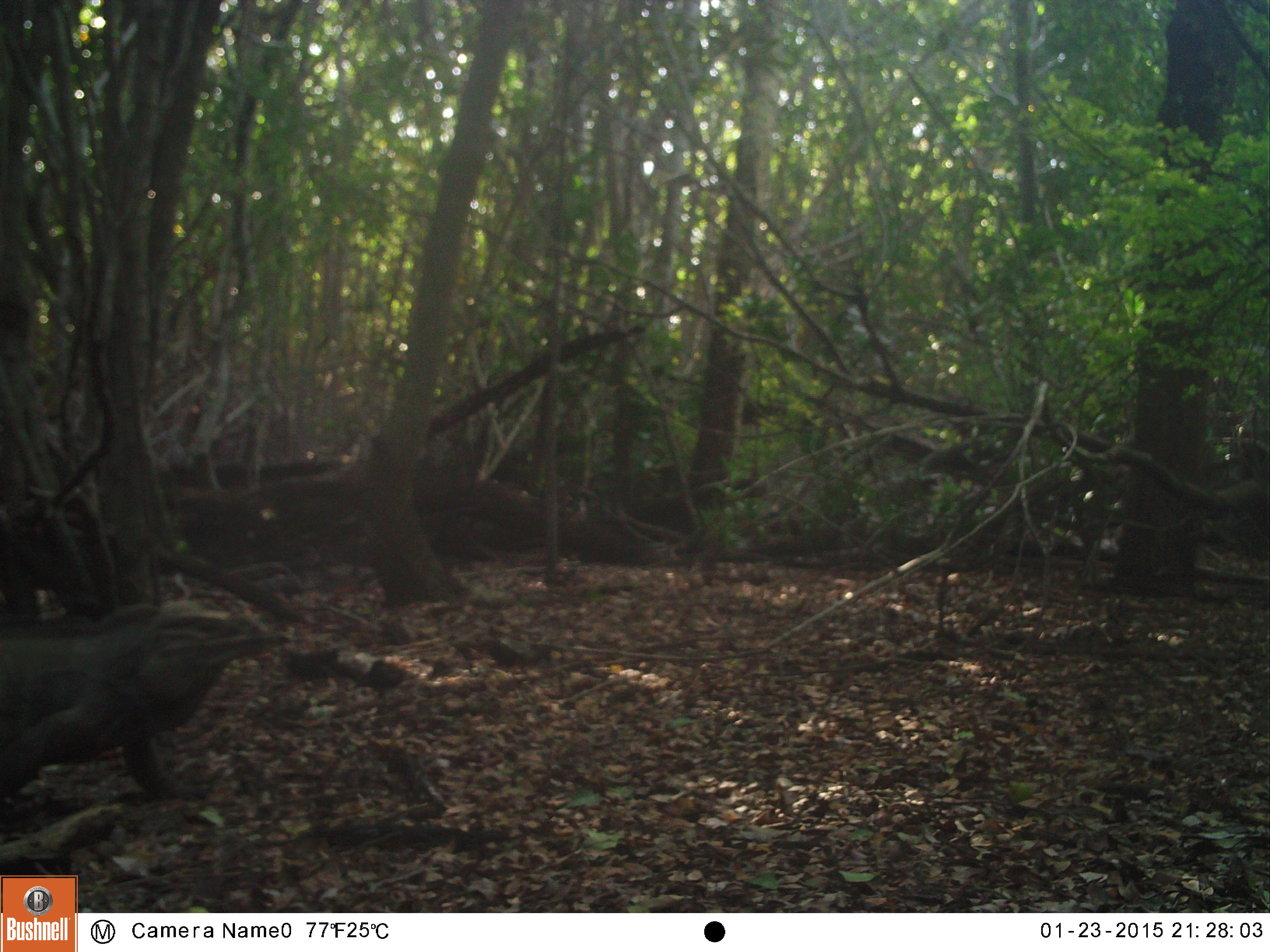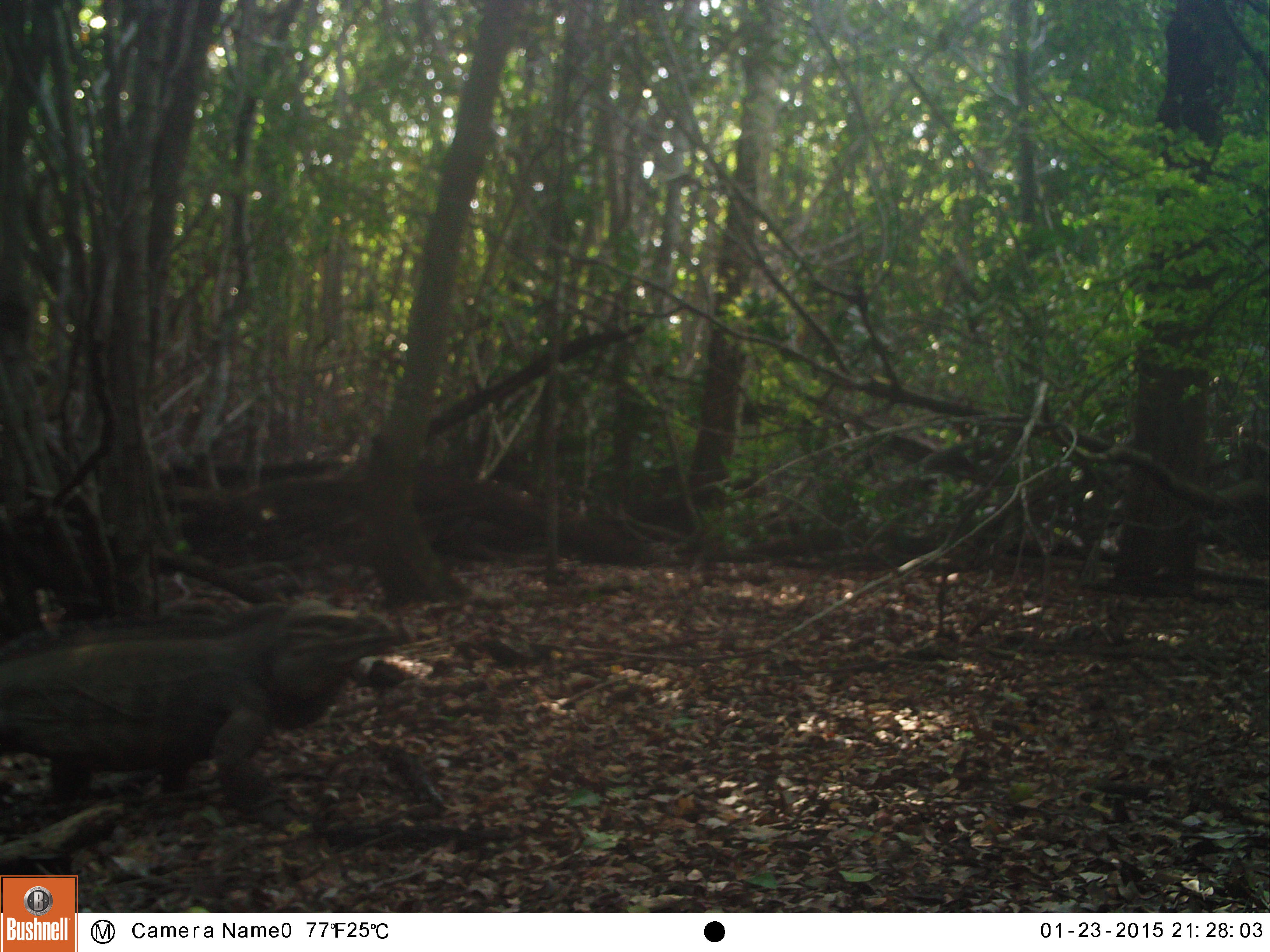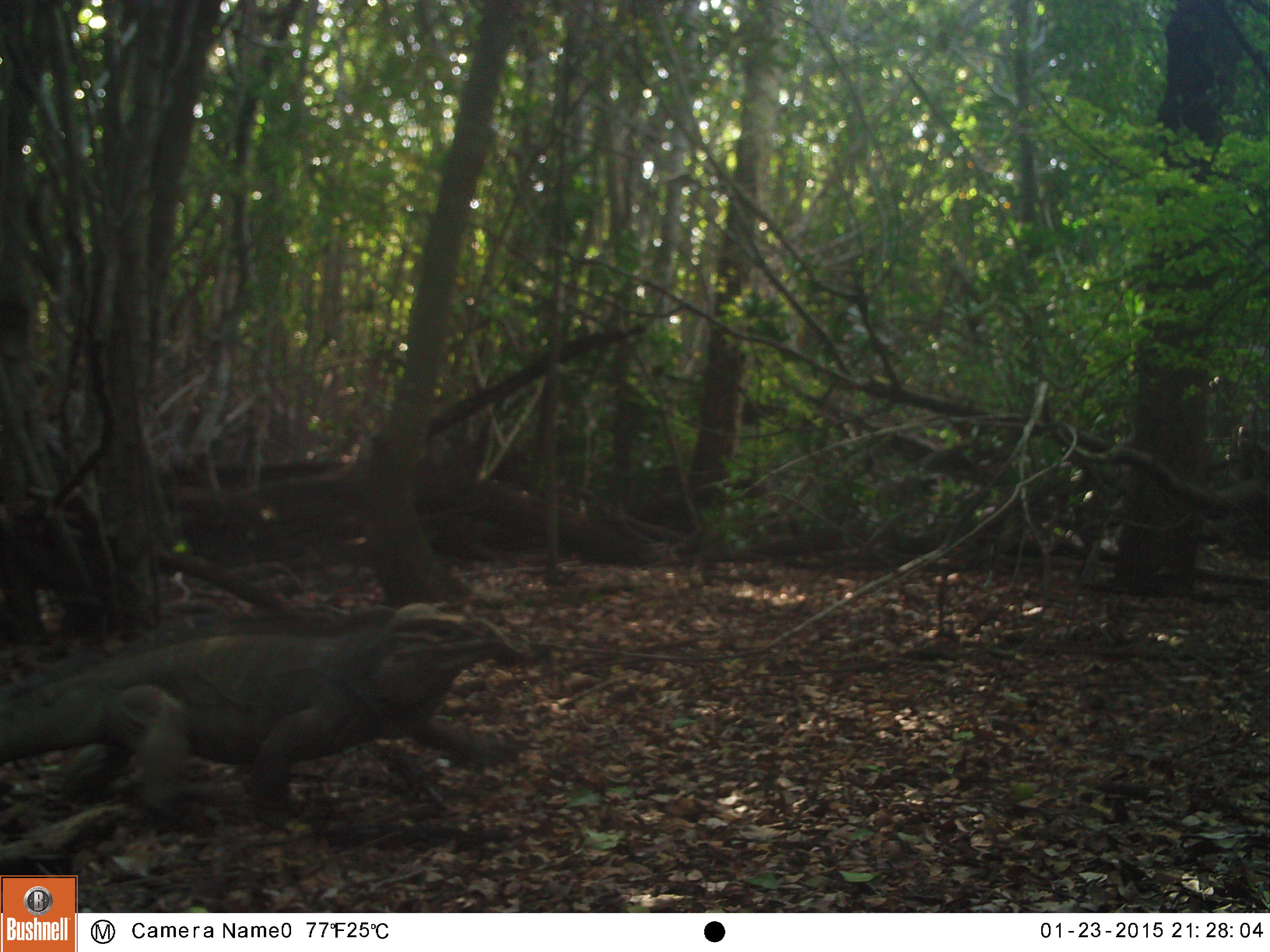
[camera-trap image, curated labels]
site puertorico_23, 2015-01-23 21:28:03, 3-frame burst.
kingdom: Animalia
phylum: Chordata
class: Reptilia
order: Squamata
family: Iguanidae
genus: Iguana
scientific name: Iguana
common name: typical iguanas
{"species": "Iguana (typical iguanas)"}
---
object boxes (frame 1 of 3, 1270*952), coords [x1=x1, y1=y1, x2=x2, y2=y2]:
iguana: [x1=0, y1=597, x2=277, y2=827]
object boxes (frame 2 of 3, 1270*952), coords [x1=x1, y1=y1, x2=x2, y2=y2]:
iguana: [x1=0, y1=597, x2=419, y2=840]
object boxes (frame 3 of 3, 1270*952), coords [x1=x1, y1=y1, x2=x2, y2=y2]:
iguana: [x1=4, y1=601, x2=528, y2=836]